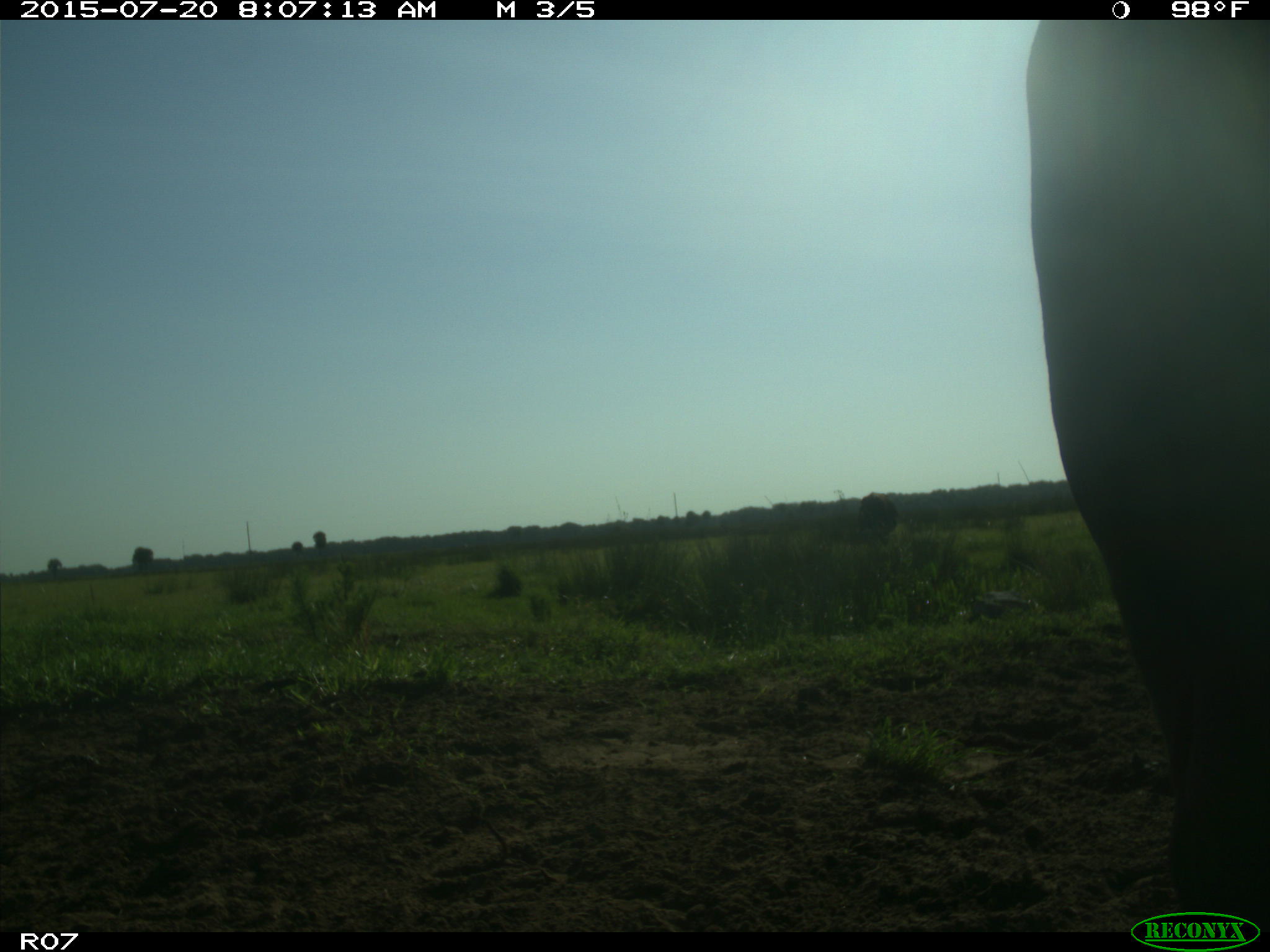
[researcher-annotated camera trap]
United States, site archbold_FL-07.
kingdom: Animalia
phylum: Chordata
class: Mammalia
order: Artiodactyla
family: Bovidae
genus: Bos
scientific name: Bos taurus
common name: domestic cow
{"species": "Bos taurus (domestic cow)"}